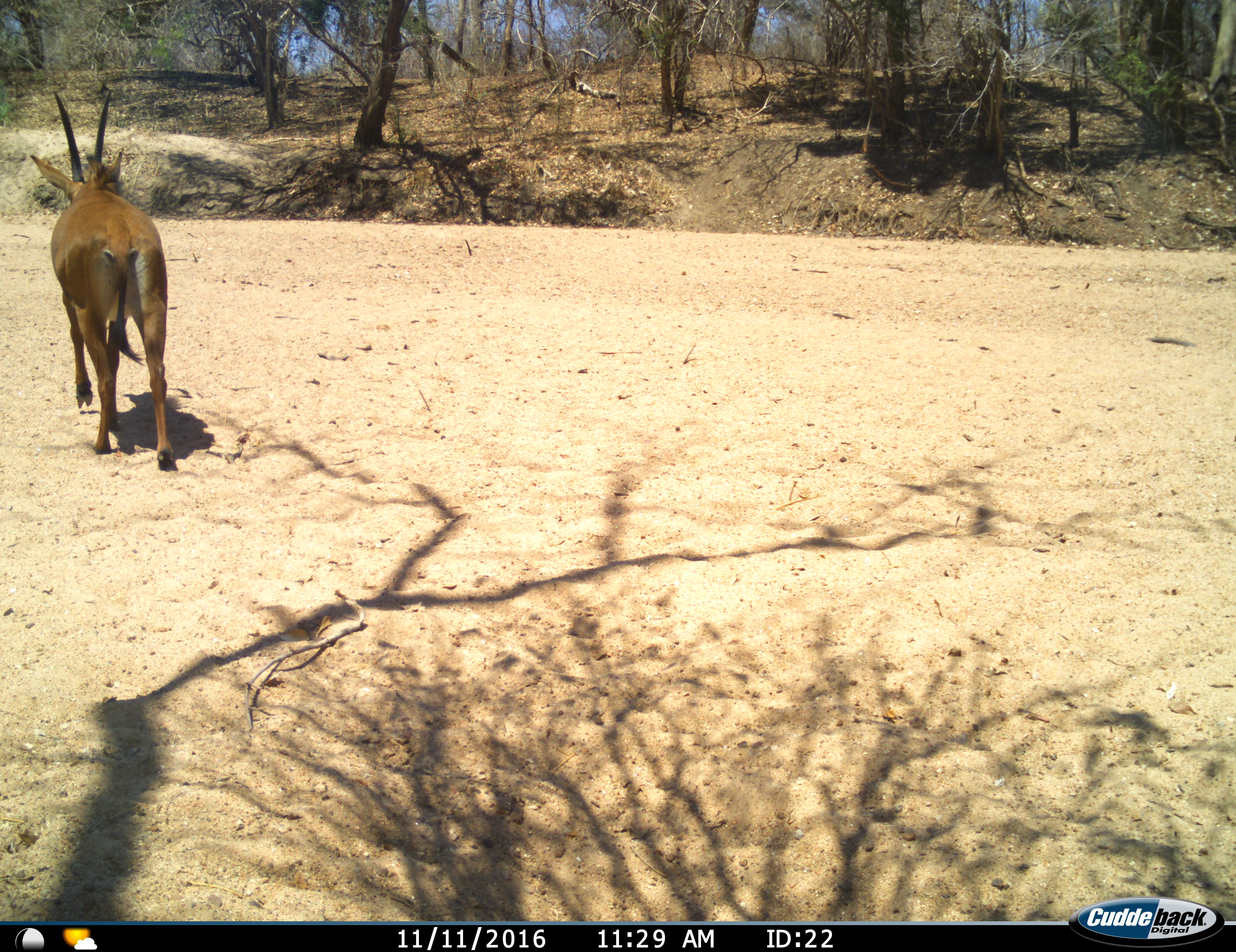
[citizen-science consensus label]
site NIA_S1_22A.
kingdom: Animalia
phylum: Chordata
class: Mammalia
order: Artiodactyla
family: Bovidae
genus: Hippotragus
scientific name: Hippotragus niger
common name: sable antelope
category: sable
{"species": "sable (sable antelope) (Hippotragus niger)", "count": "1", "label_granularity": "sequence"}